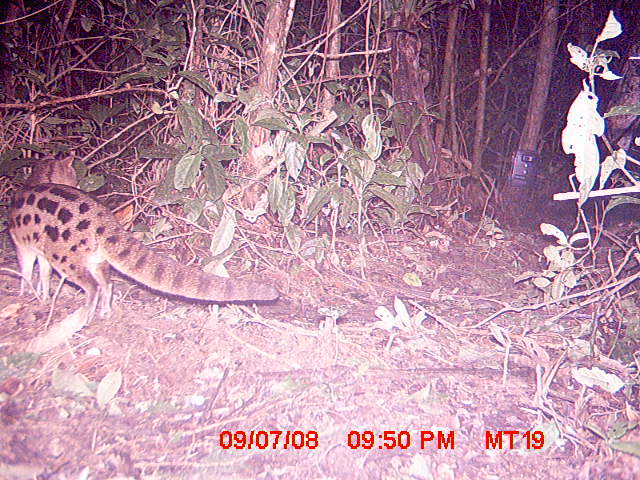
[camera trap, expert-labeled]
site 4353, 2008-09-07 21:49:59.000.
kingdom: Animalia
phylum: Chordata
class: Aves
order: Cuculiformes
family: Cuculidae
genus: Coua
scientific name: Coua serriana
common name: red-breasted coua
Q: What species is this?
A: Coua serriana (red-breasted coua).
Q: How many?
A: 1.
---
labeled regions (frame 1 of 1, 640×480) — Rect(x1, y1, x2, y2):
coua serriana: Rect(4, 152, 278, 327)